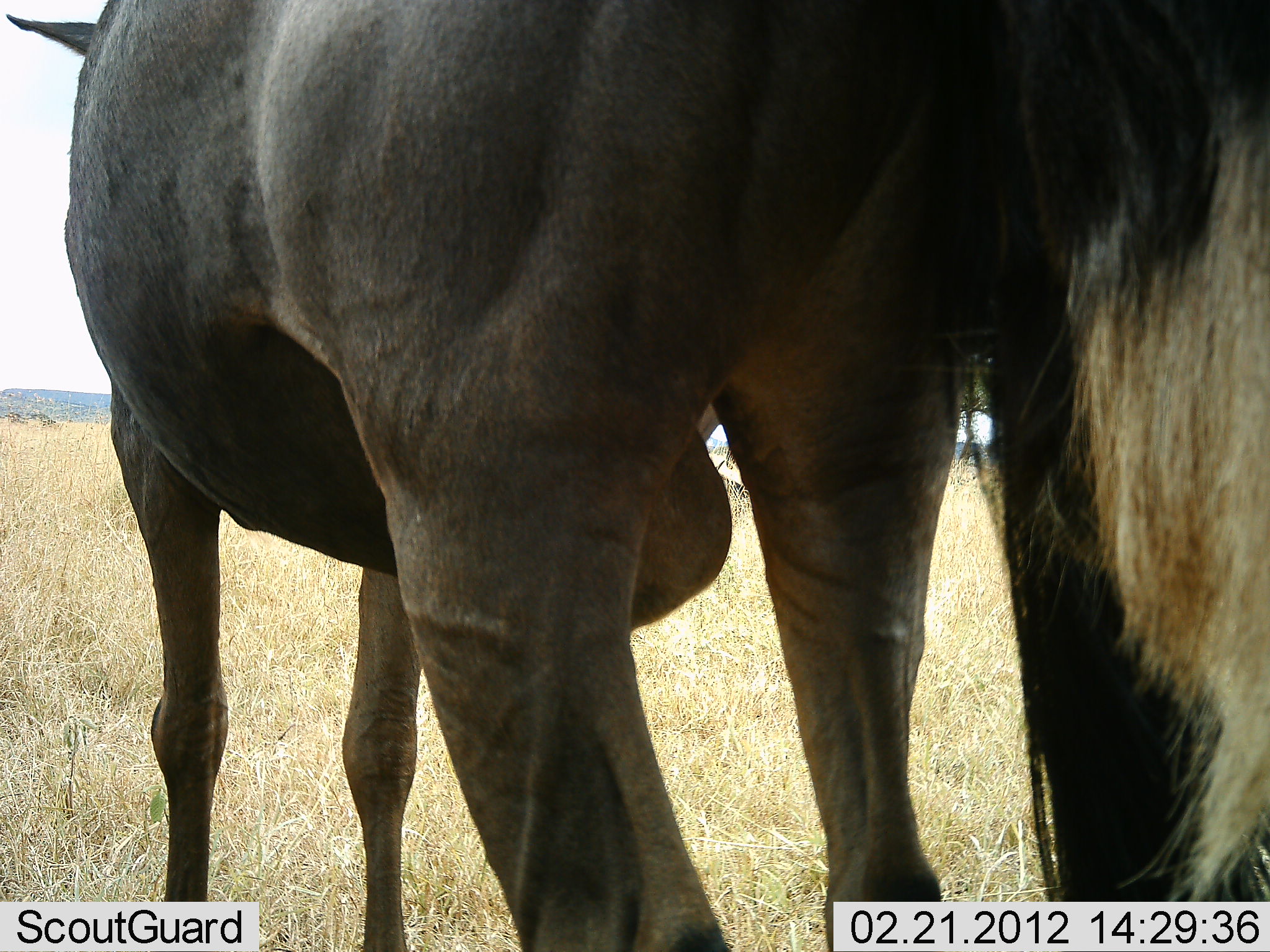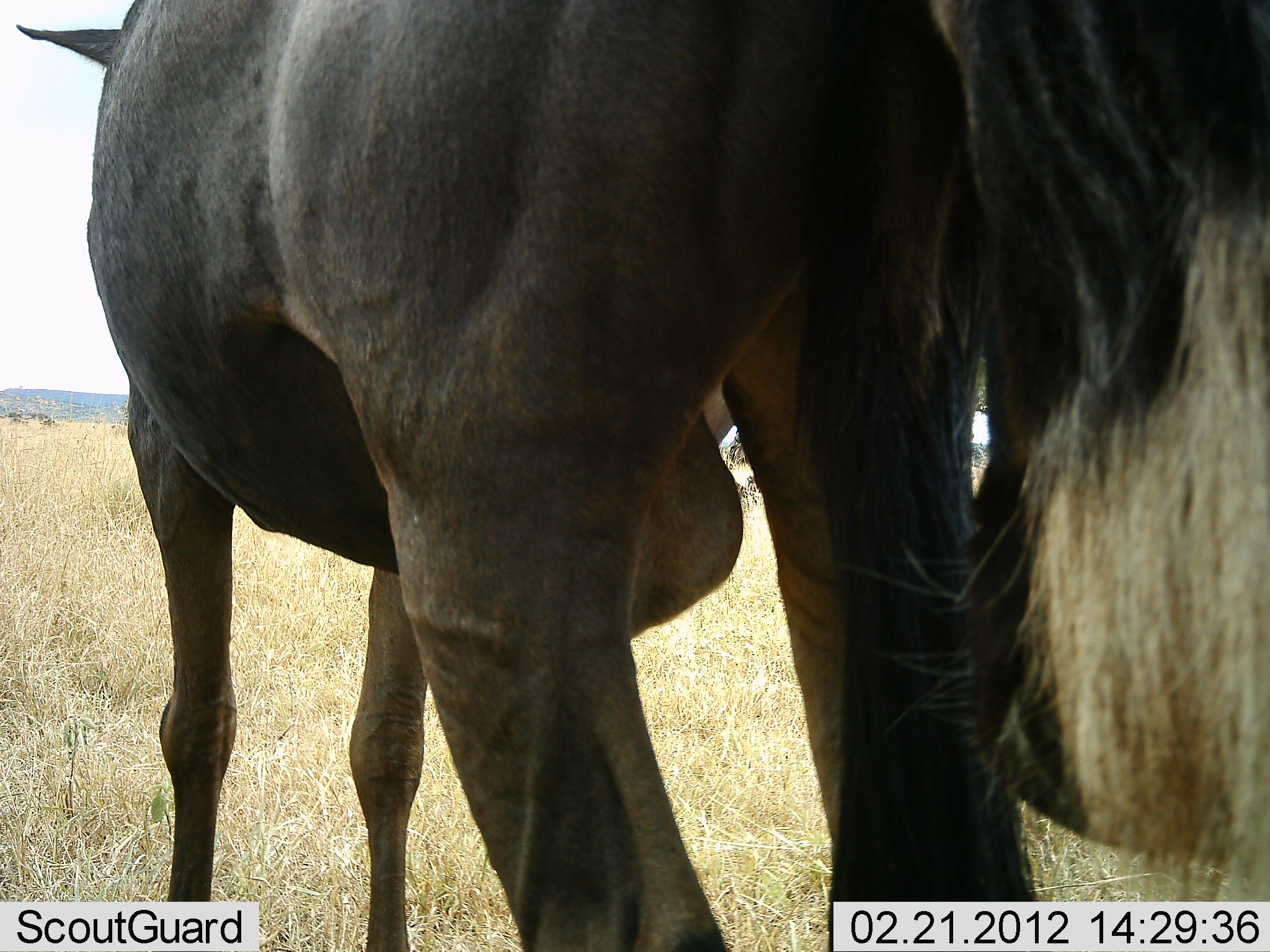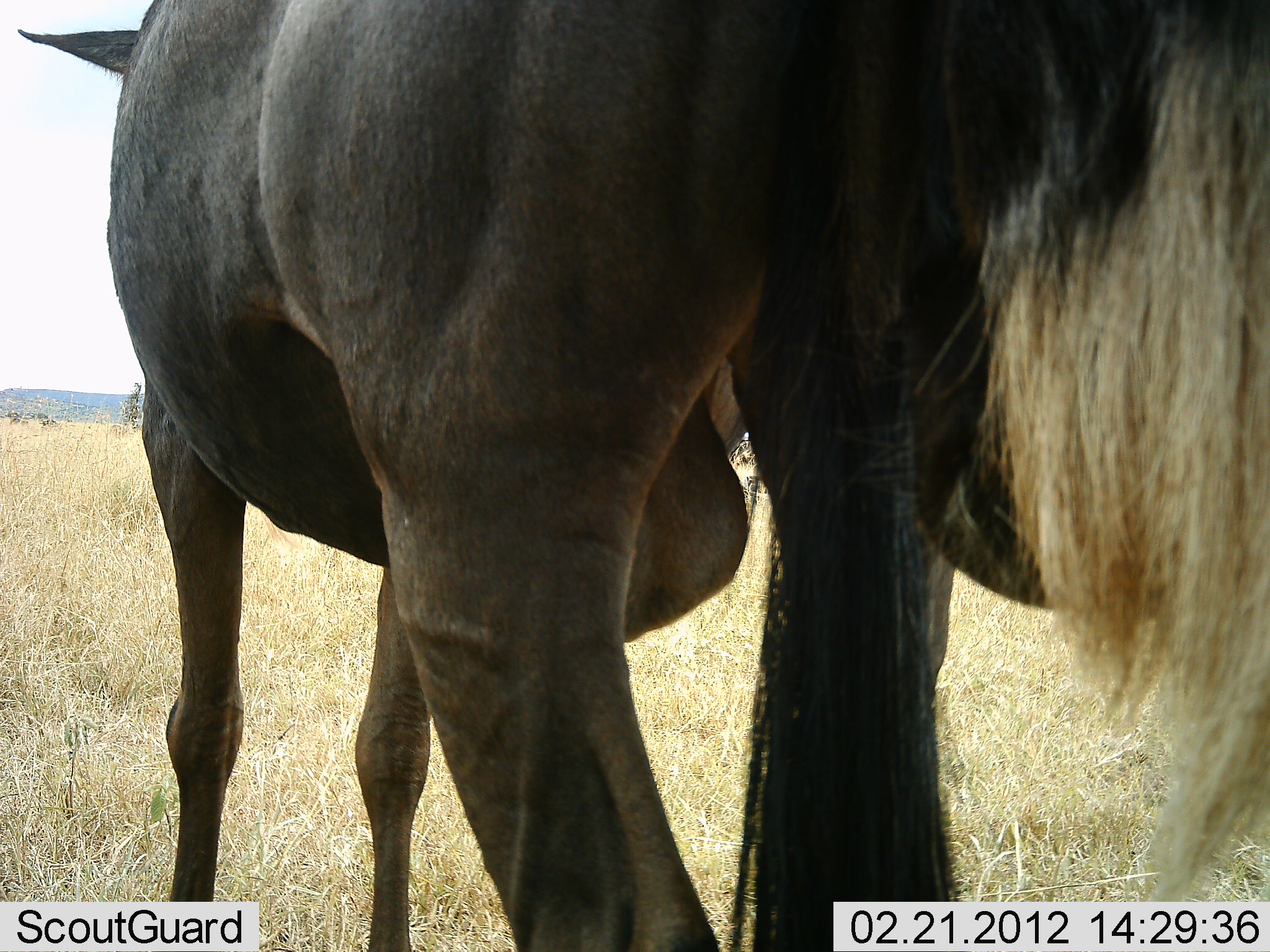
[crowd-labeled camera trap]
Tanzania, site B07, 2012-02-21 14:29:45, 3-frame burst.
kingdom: Animalia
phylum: Chordata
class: Mammalia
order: Artiodactyla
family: Bovidae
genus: Connochaetes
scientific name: Connochaetes taurinus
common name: blue wildebeest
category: wildebeest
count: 2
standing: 100%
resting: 0%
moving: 9%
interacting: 18%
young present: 0%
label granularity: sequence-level